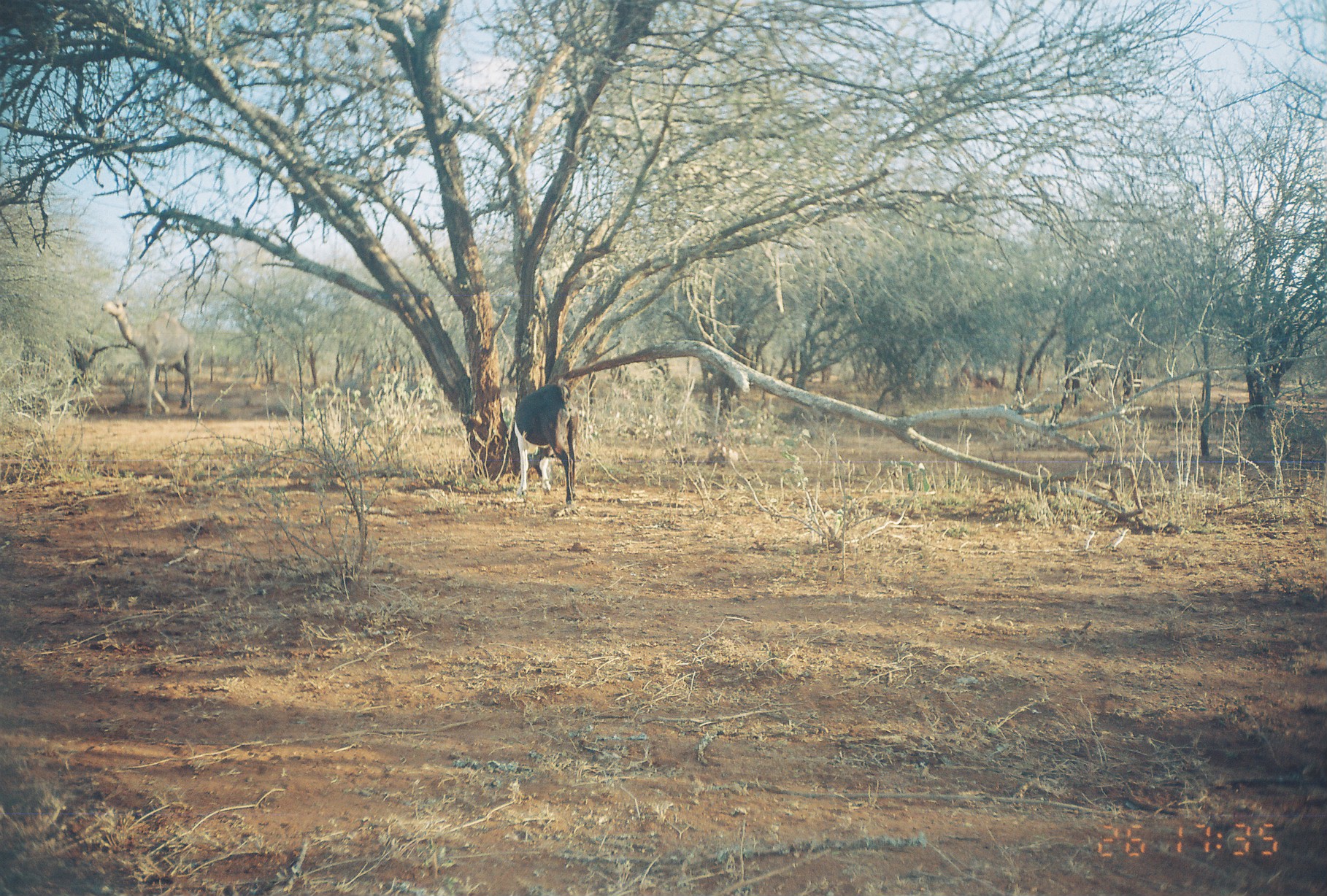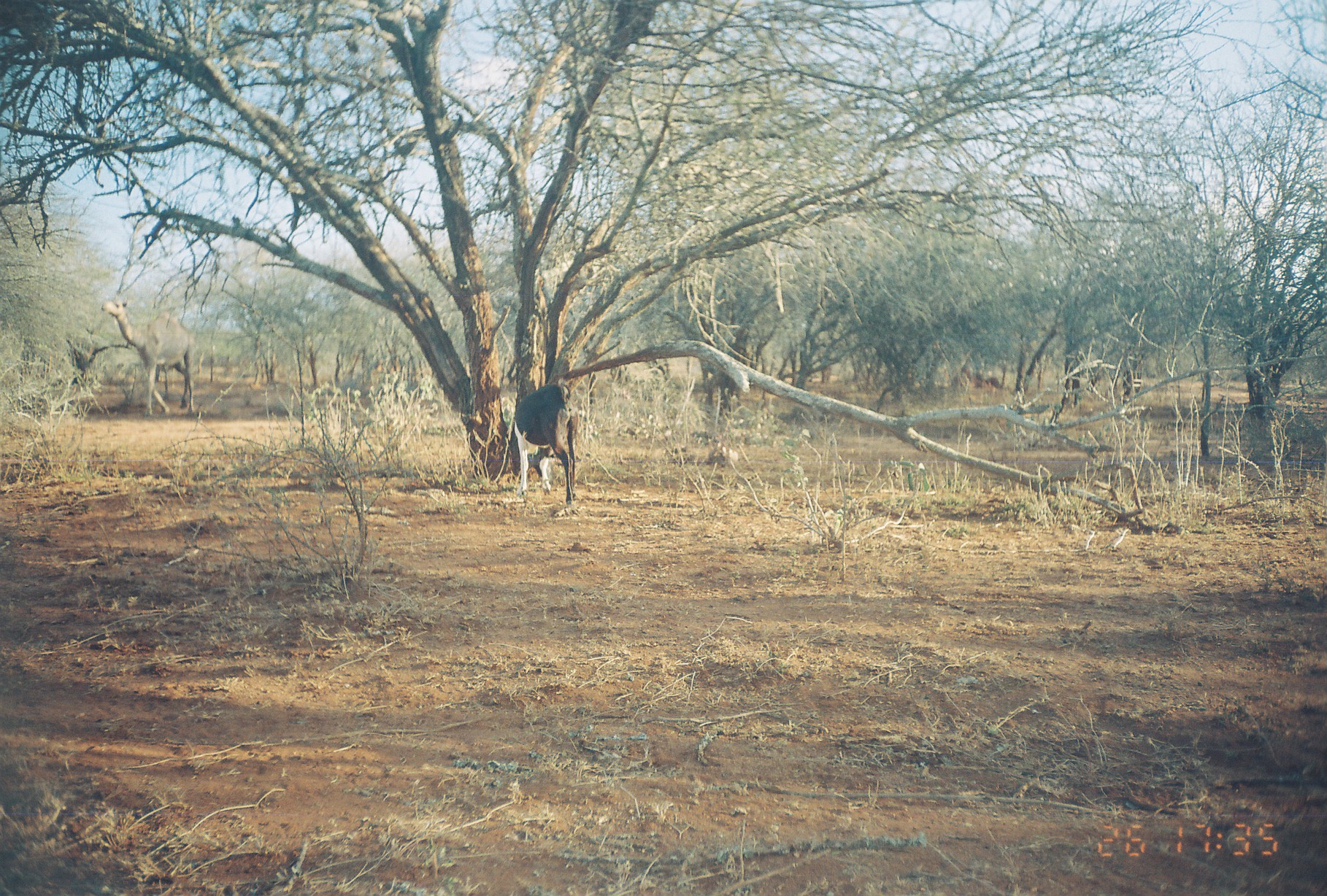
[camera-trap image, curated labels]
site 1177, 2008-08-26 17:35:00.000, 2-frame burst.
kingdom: Animalia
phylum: Chordata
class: Mammalia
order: Artiodactyla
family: Camelidae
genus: Camelus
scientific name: Camelus dromedarius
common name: dromedary camel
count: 1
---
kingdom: Animalia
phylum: Chordata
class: Mammalia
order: Artiodactyla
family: Bovidae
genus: Capra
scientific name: Capra aegagrus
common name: wild goat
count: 1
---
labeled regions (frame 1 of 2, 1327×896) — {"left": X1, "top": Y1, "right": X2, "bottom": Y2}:
camelus dromedarius: {"left": 100, "top": 295, "right": 198, "bottom": 418}; {"left": 512, "top": 383, "right": 580, "bottom": 506}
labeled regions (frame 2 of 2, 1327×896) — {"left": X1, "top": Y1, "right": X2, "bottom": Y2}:
capra aegagrus: {"left": 508, "top": 386, "right": 577, "bottom": 505}